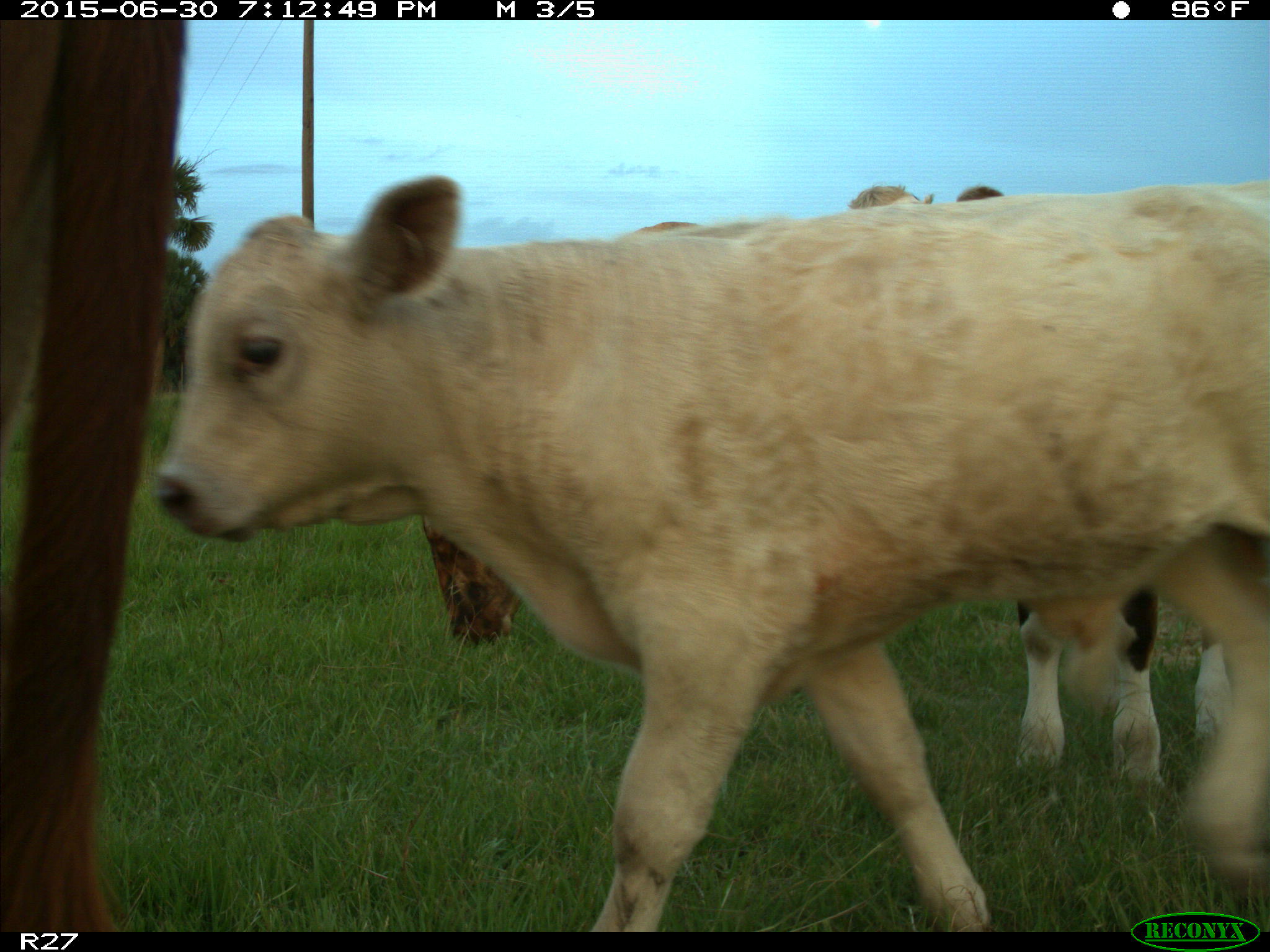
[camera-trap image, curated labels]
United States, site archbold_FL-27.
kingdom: Animalia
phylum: Chordata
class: Mammalia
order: Artiodactyla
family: Bovidae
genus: Bos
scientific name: Bos taurus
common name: domestic cow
Bos taurus (domestic cow).